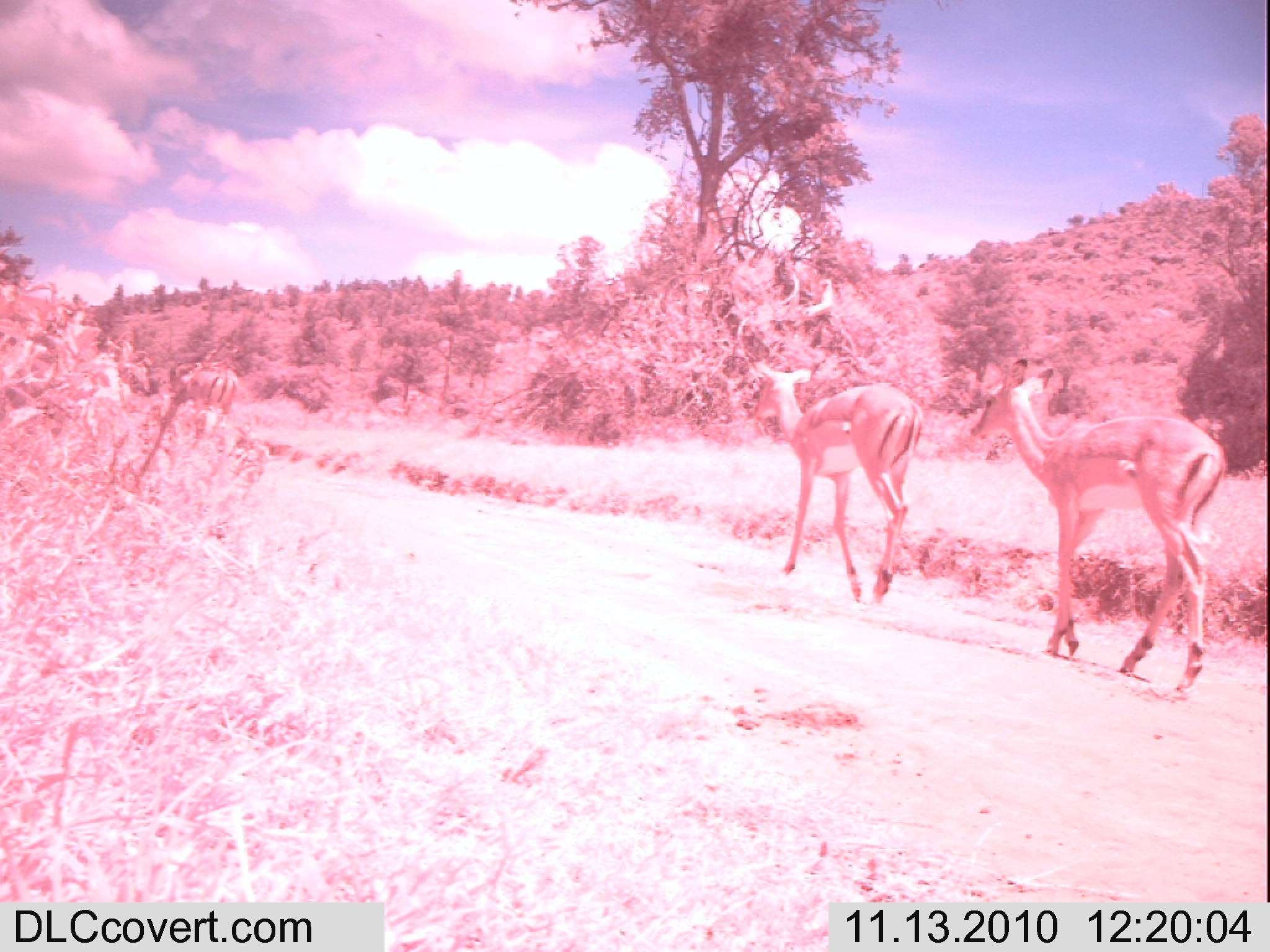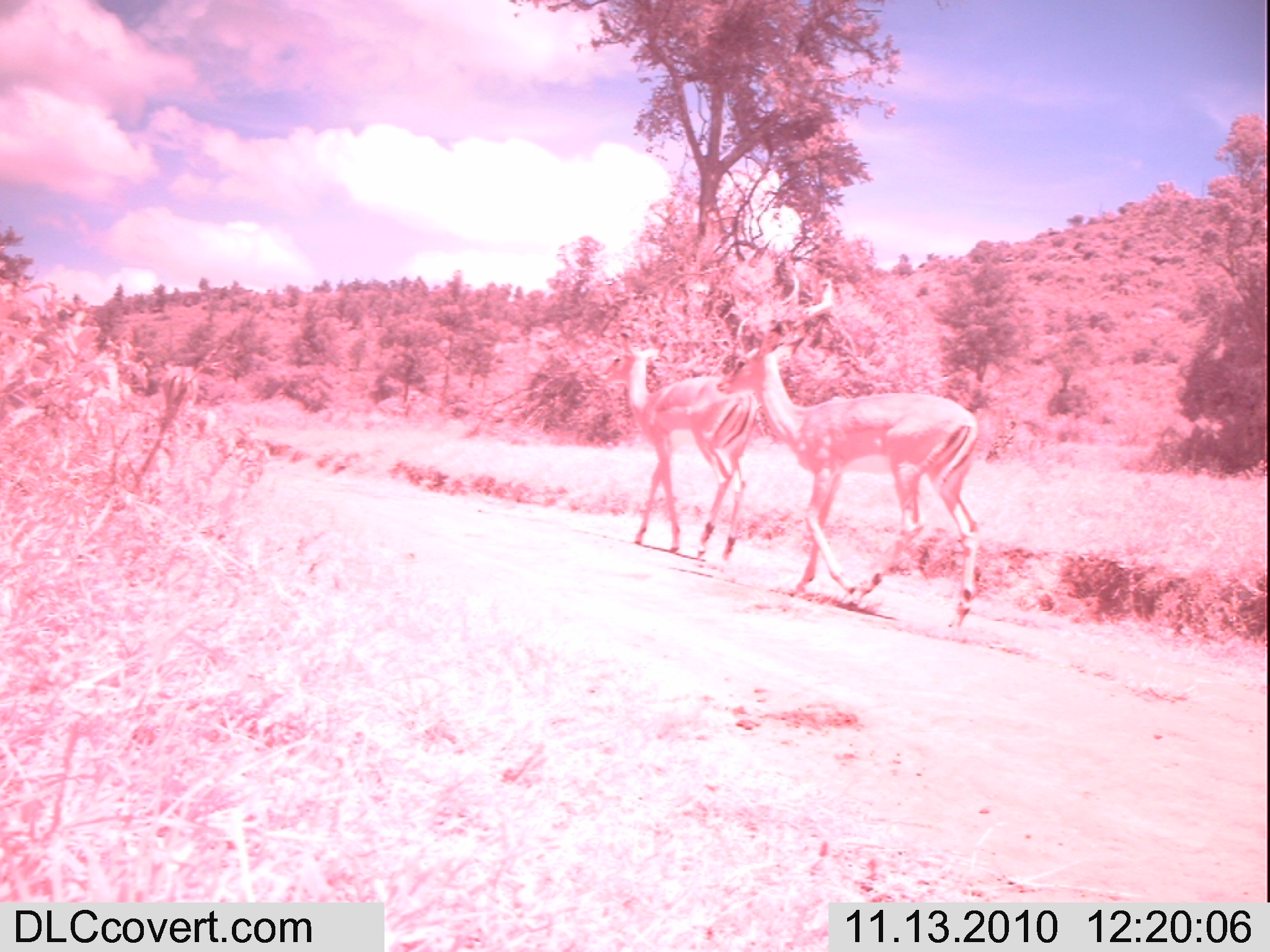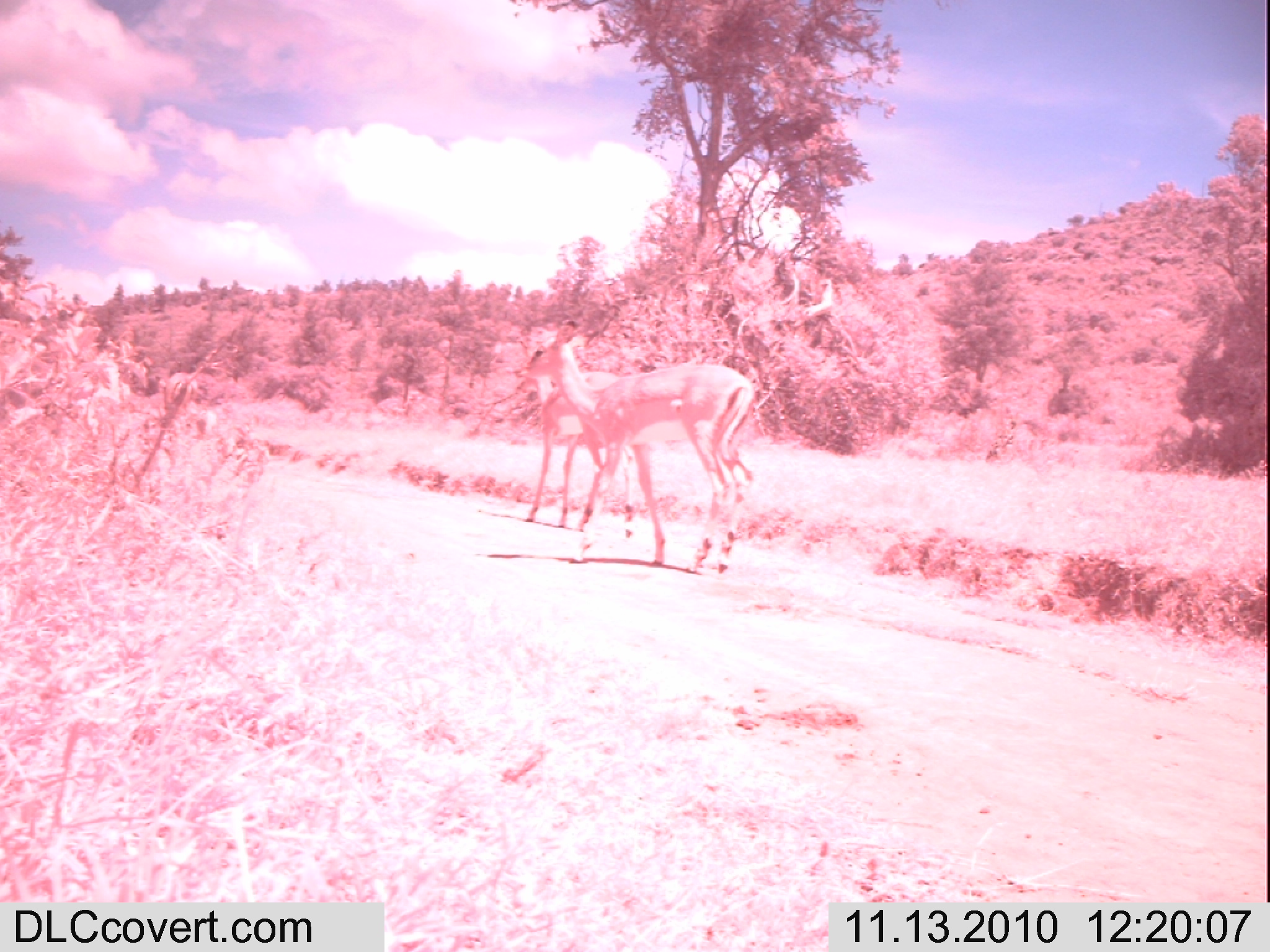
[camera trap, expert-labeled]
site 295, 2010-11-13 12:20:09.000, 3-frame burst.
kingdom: Animalia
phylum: Chordata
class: Mammalia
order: Artiodactyla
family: Bovidae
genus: Aepyceros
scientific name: Aepyceros melampus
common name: impala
Aepyceros melampus (impala), count 3.